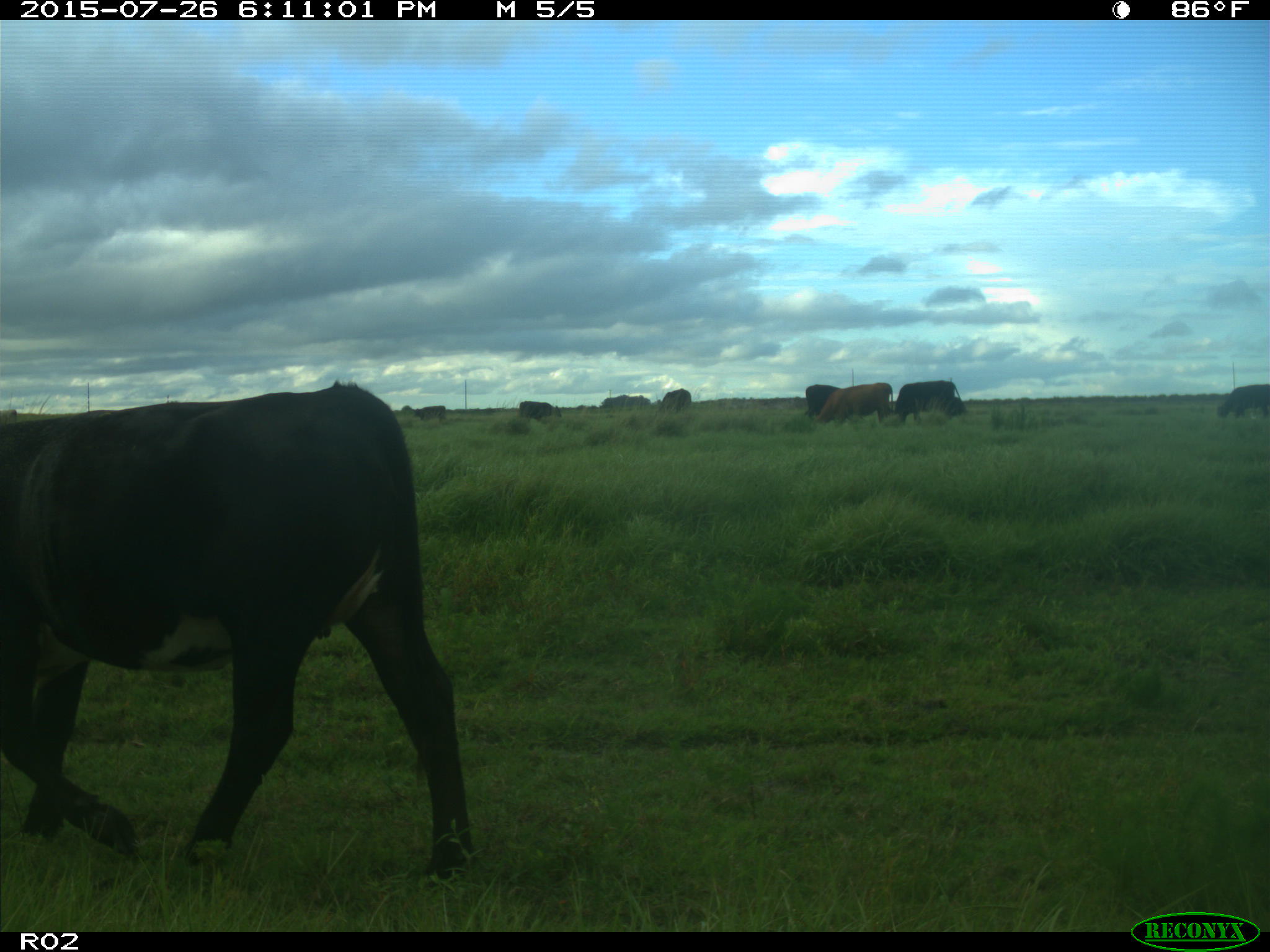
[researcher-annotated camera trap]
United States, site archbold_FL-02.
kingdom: Animalia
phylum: Chordata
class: Mammalia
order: Artiodactyla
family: Bovidae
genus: Bos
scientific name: Bos taurus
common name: domestic cow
Bos taurus (domestic cow).